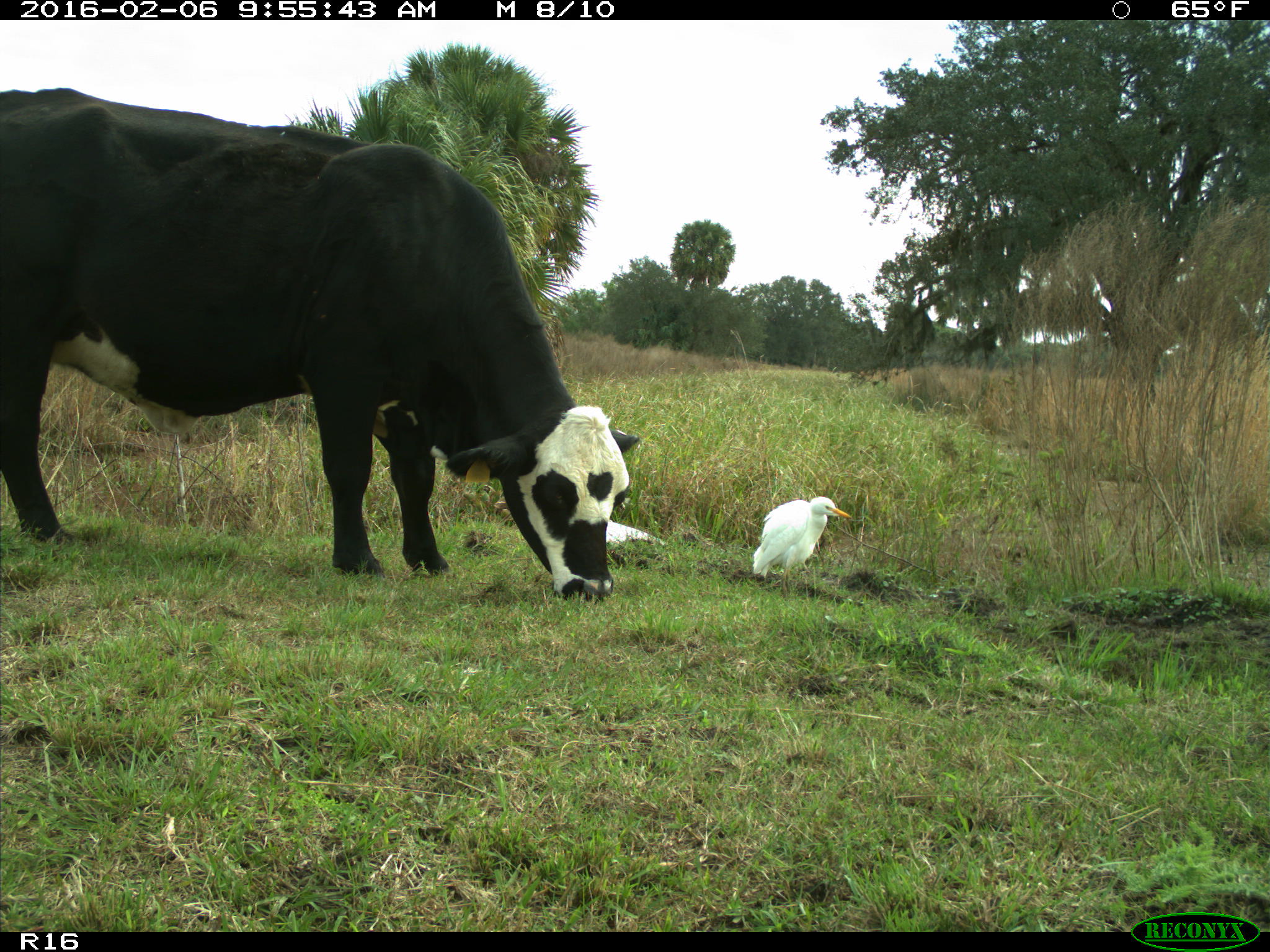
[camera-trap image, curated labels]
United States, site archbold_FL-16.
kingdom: Animalia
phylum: Chordata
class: Mammalia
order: Artiodactyla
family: Bovidae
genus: Bos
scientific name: Bos taurus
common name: domestic cow